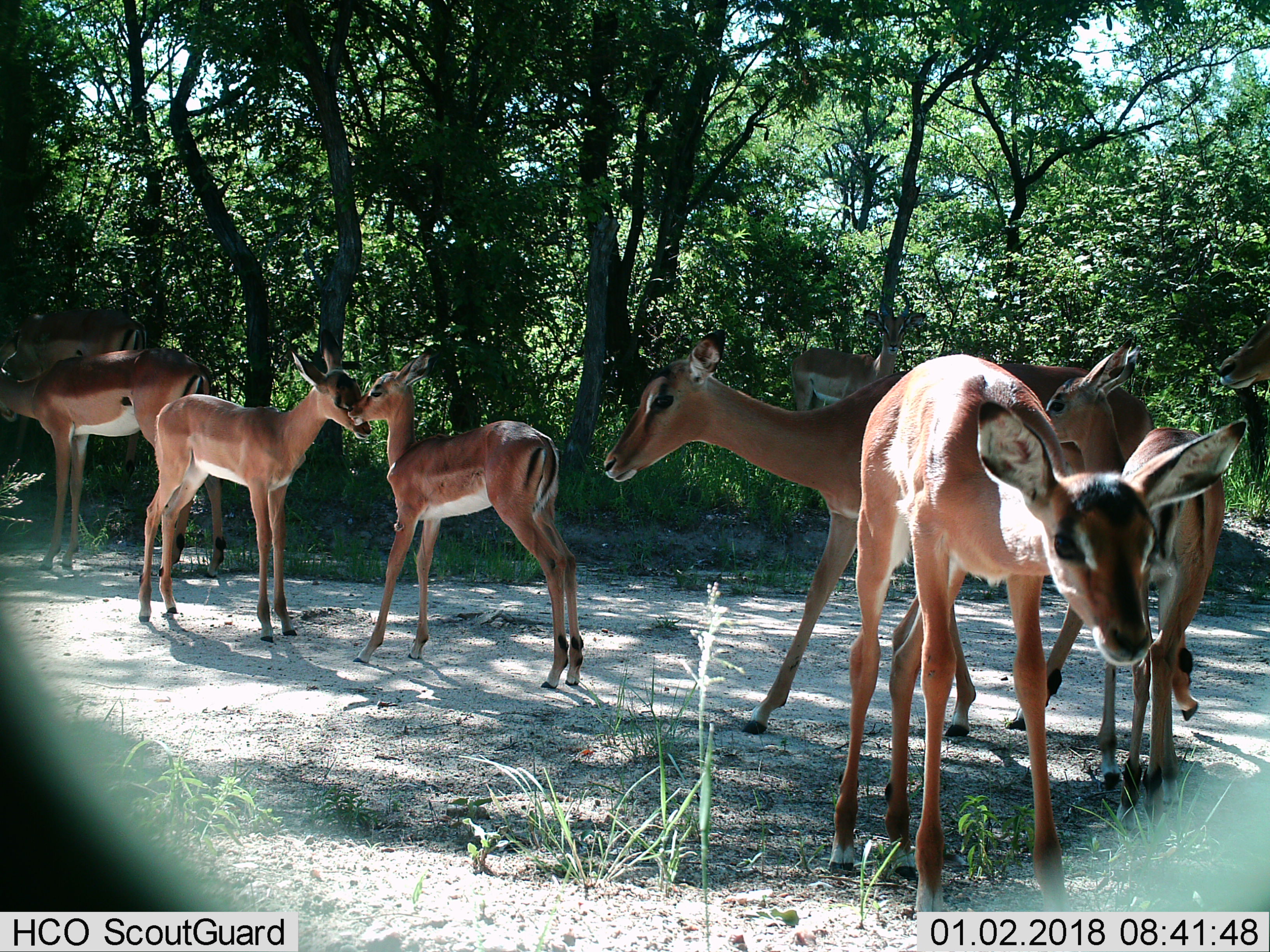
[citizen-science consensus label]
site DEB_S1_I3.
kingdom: Animalia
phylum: Chordata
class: Mammalia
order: Artiodactyla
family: Bovidae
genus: Aepyceros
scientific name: Aepyceros melampus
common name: impala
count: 9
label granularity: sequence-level